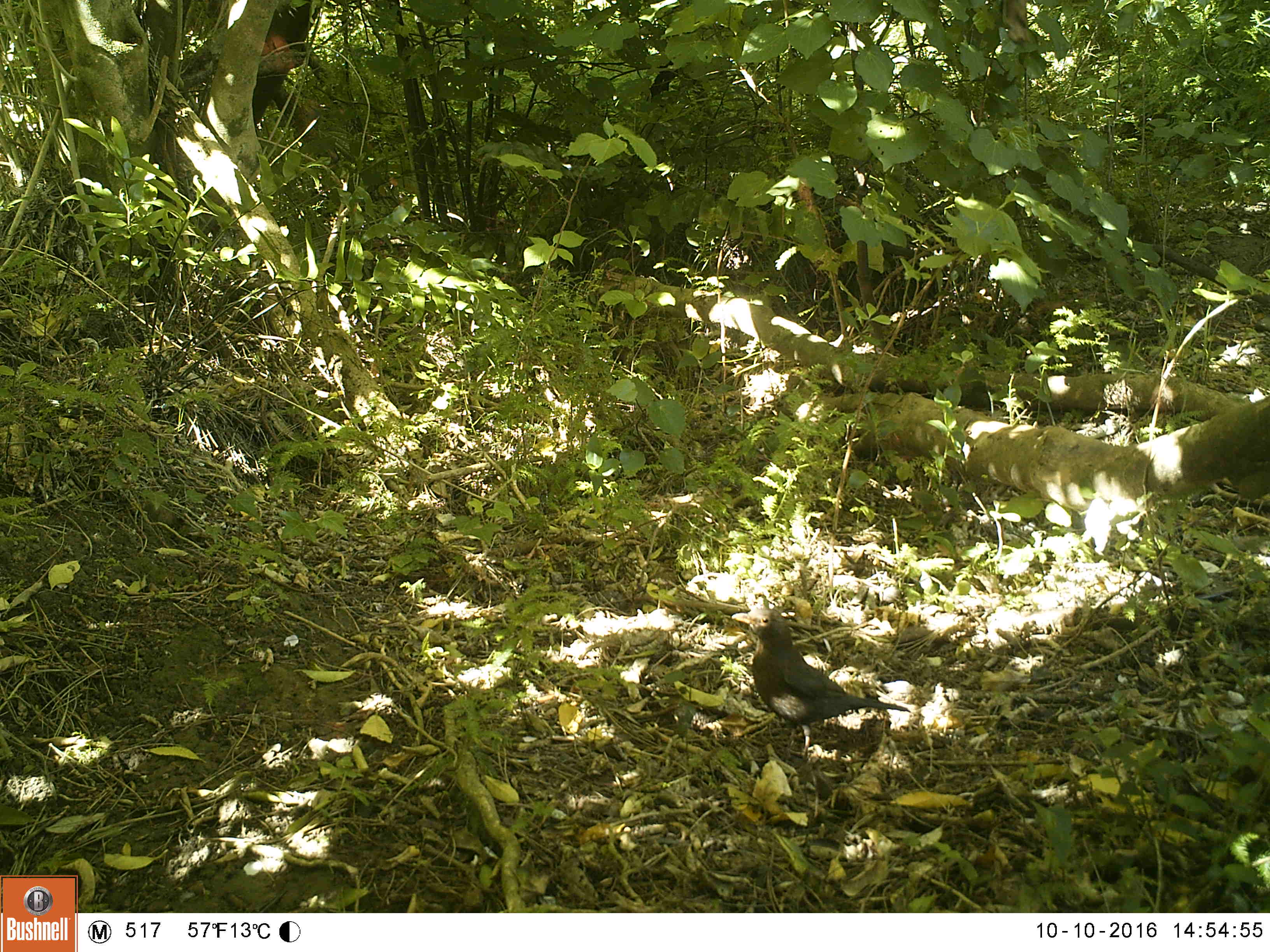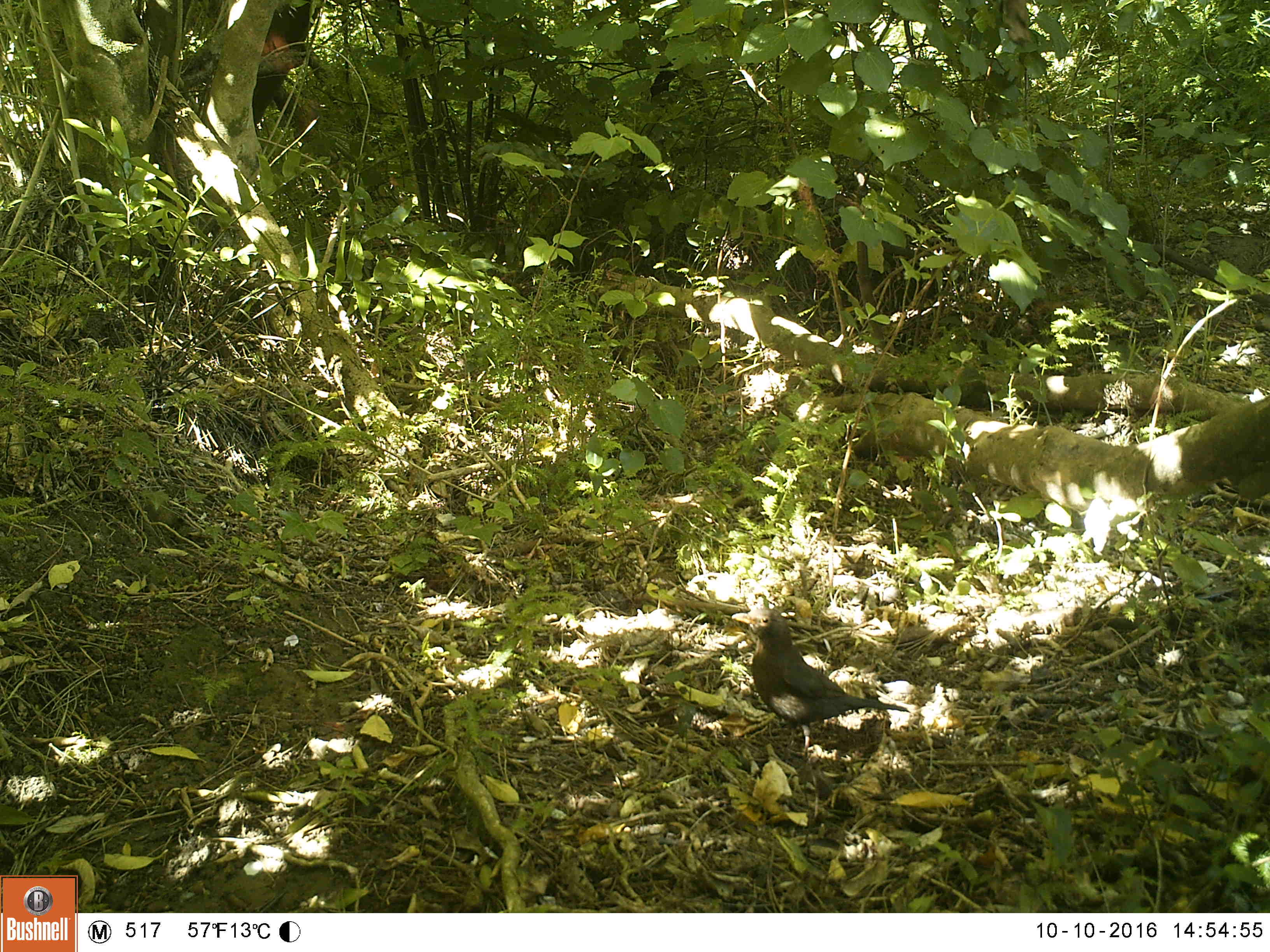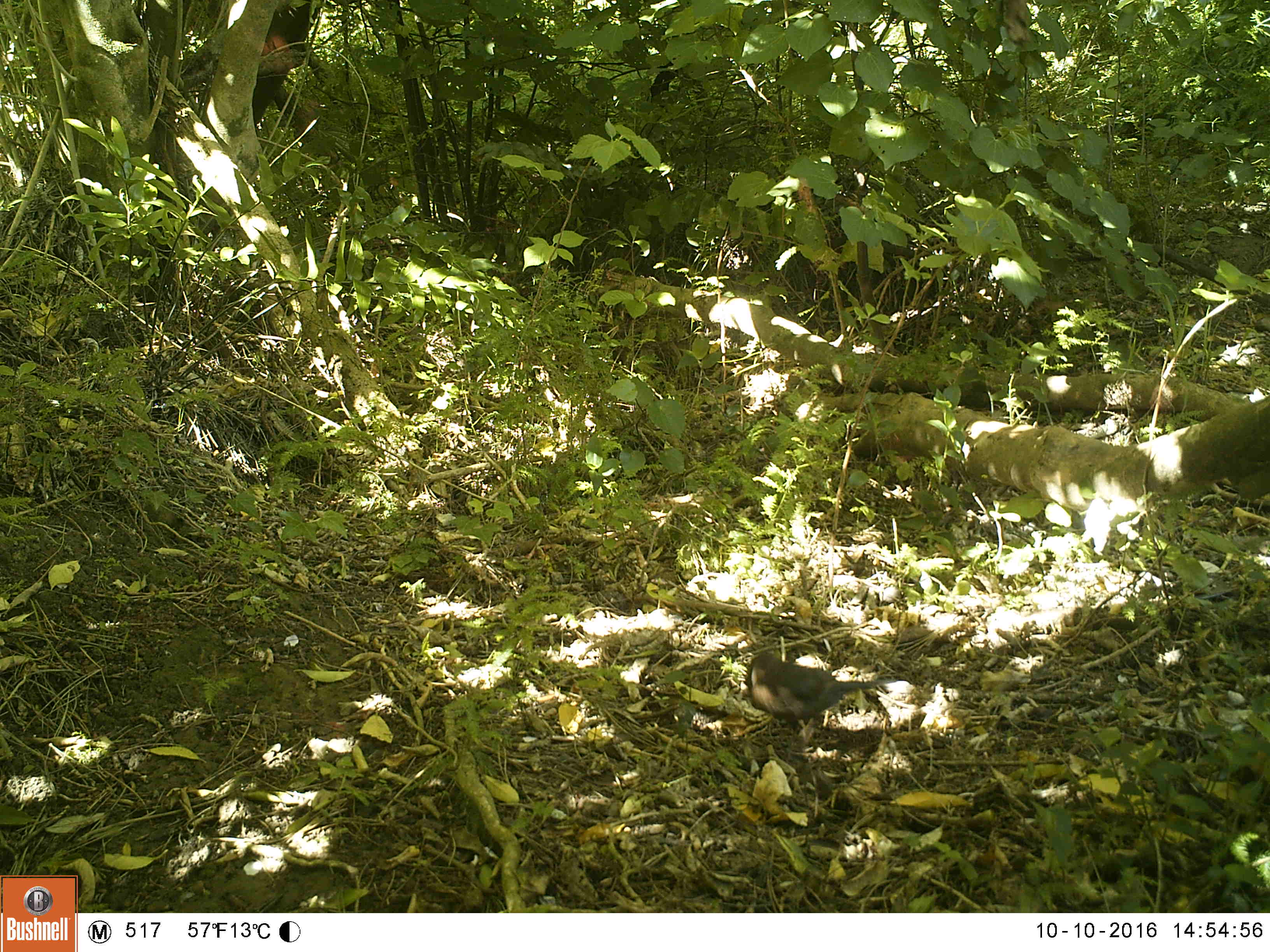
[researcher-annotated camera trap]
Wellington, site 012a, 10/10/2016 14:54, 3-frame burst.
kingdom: Animalia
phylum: Chordata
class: Aves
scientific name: Aves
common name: bird